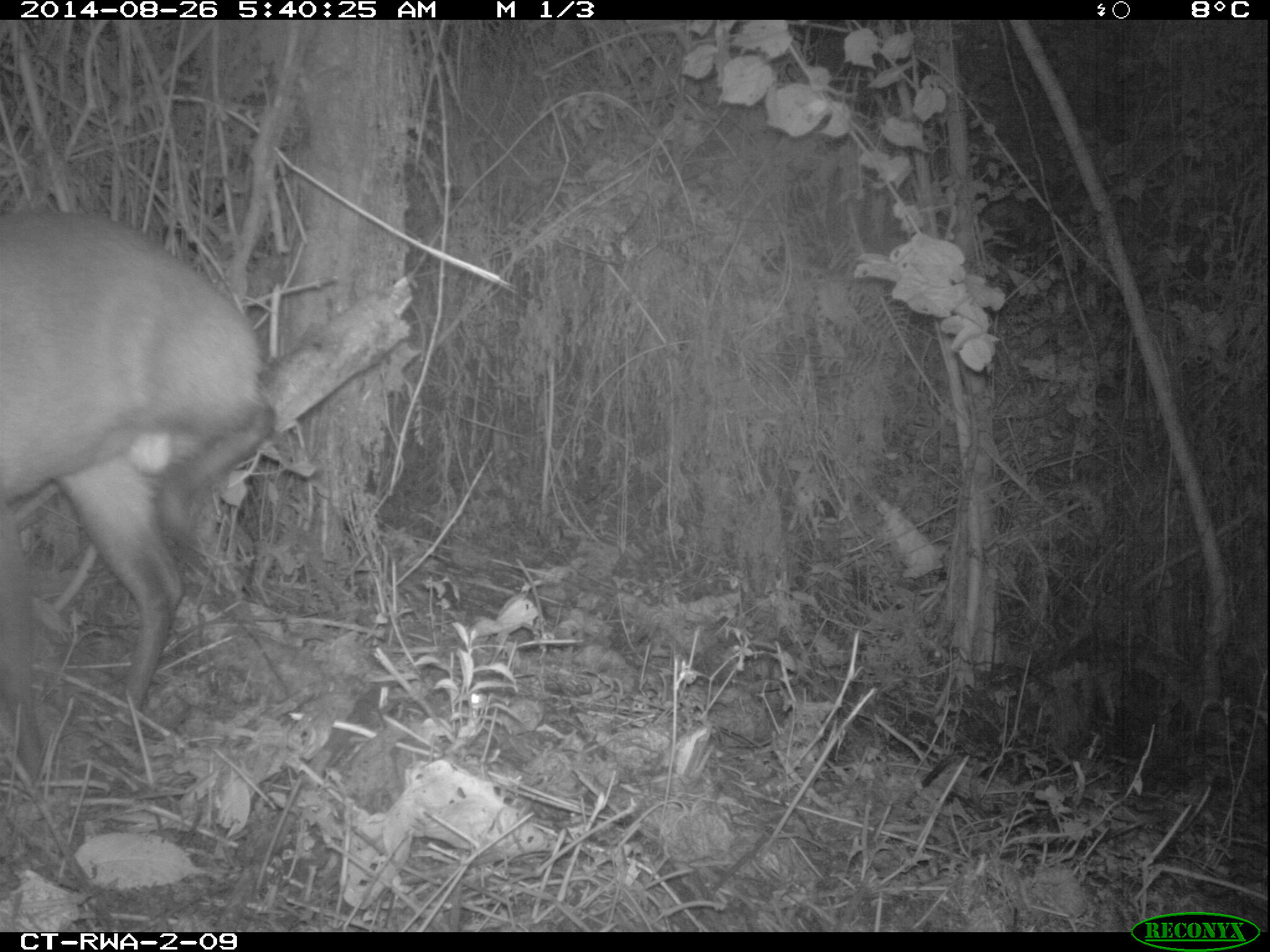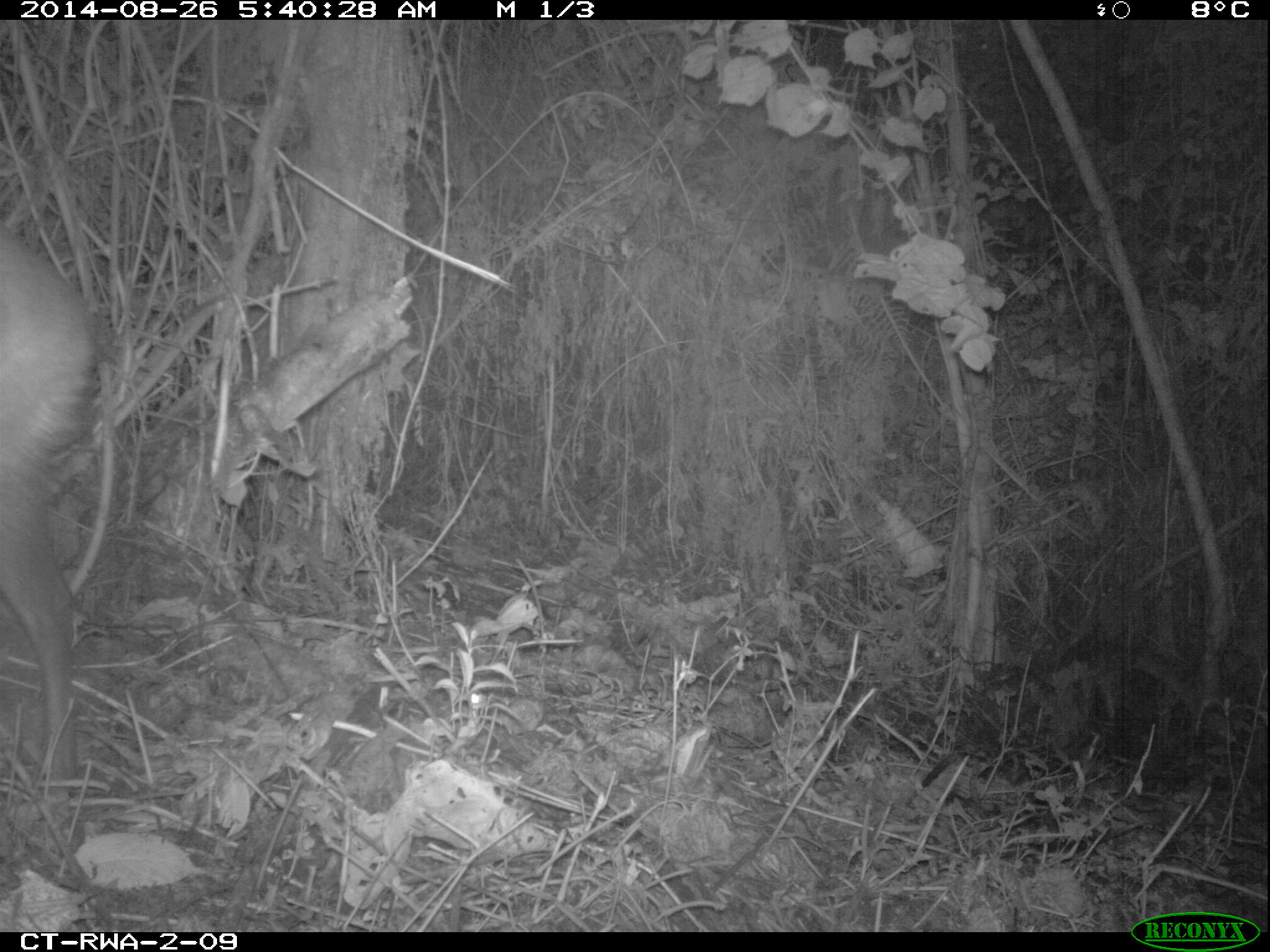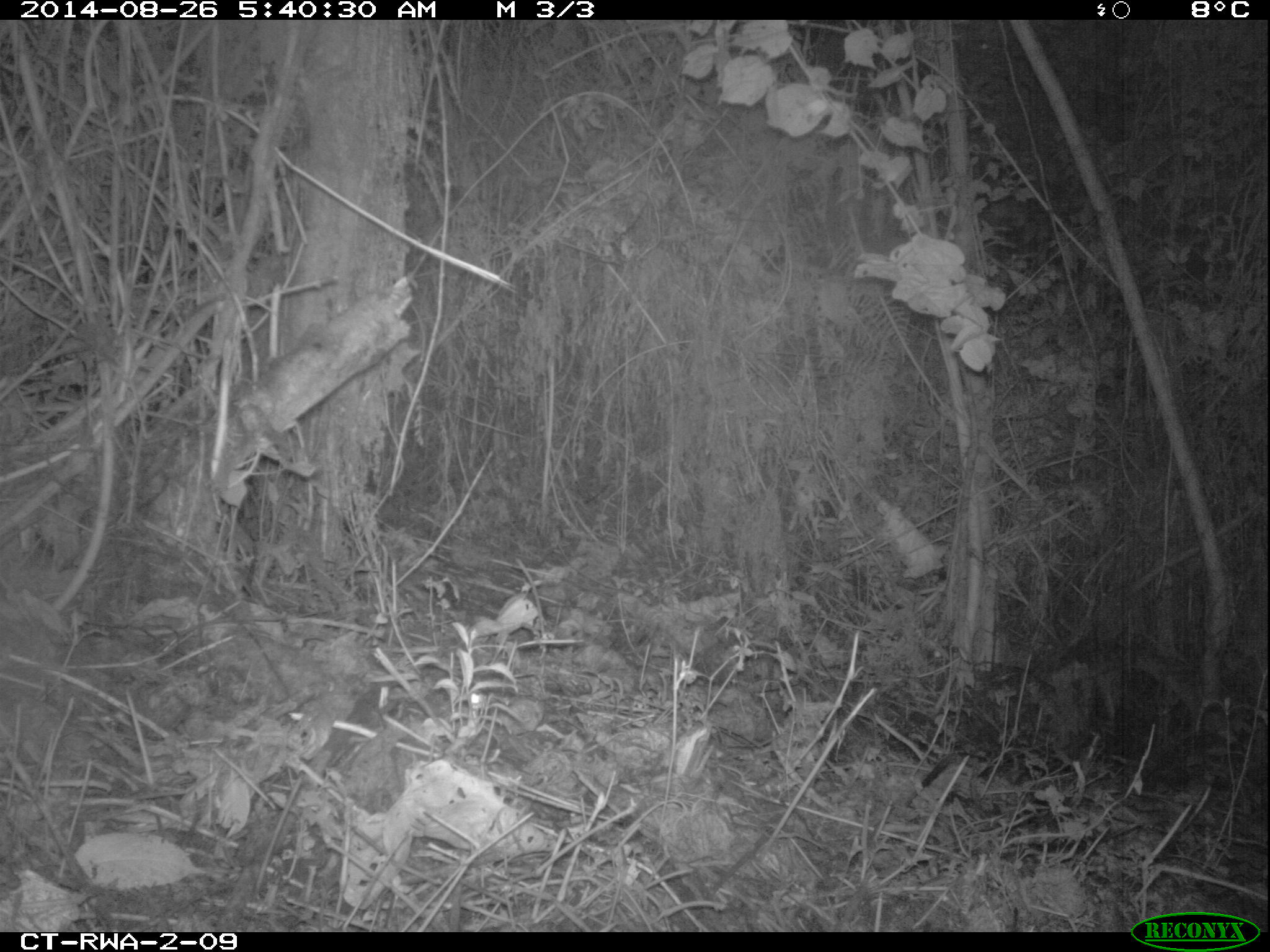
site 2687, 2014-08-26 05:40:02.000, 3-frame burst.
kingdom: Animalia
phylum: Chordata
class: Mammalia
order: Artiodactyla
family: Bovidae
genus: Cephalophus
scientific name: Cephalophus nigrifrons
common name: black-fronted duiker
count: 1